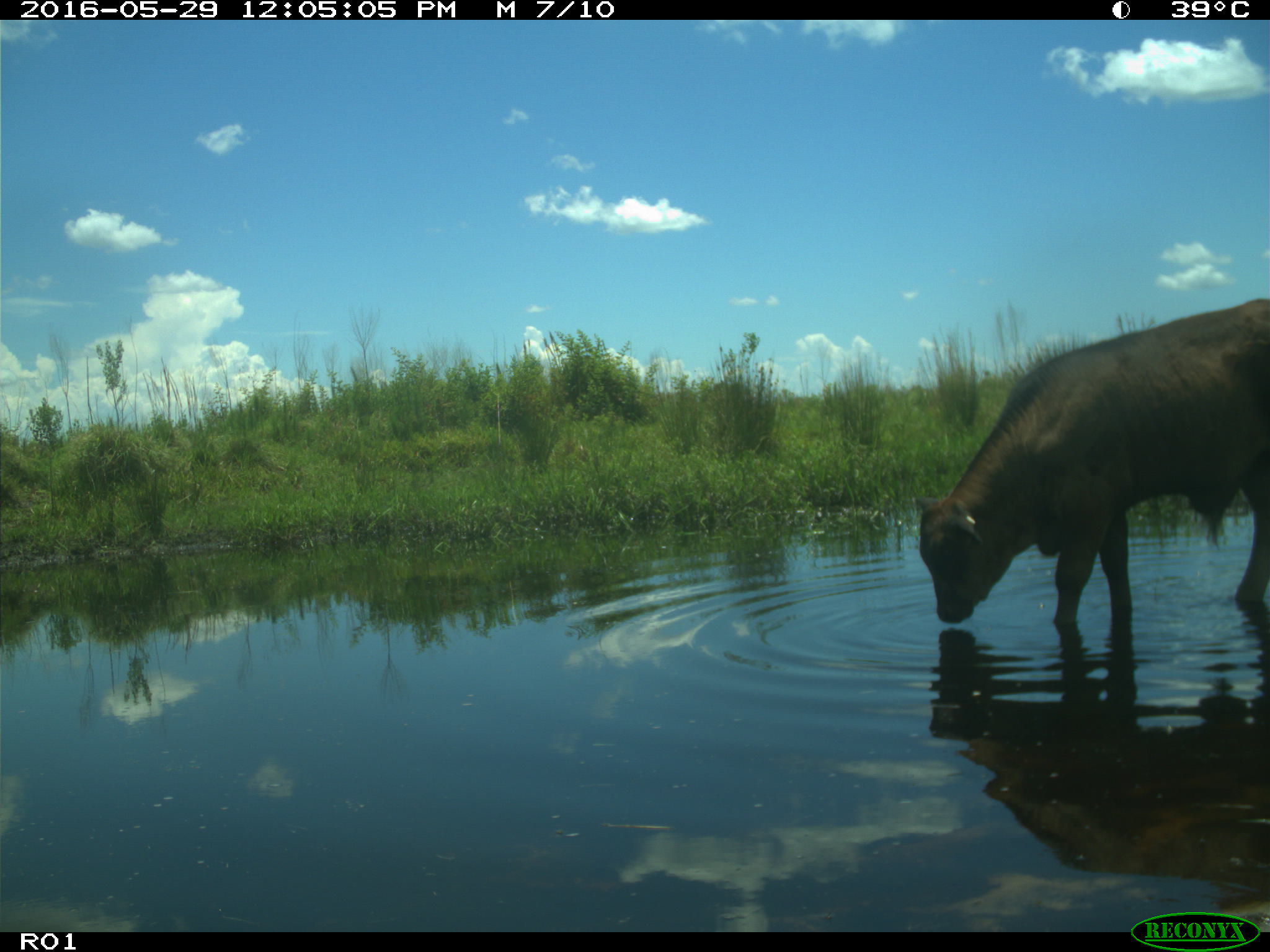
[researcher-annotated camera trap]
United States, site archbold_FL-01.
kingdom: Animalia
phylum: Chordata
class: Mammalia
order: Artiodactyla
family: Bovidae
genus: Bos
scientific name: Bos taurus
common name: domestic cow